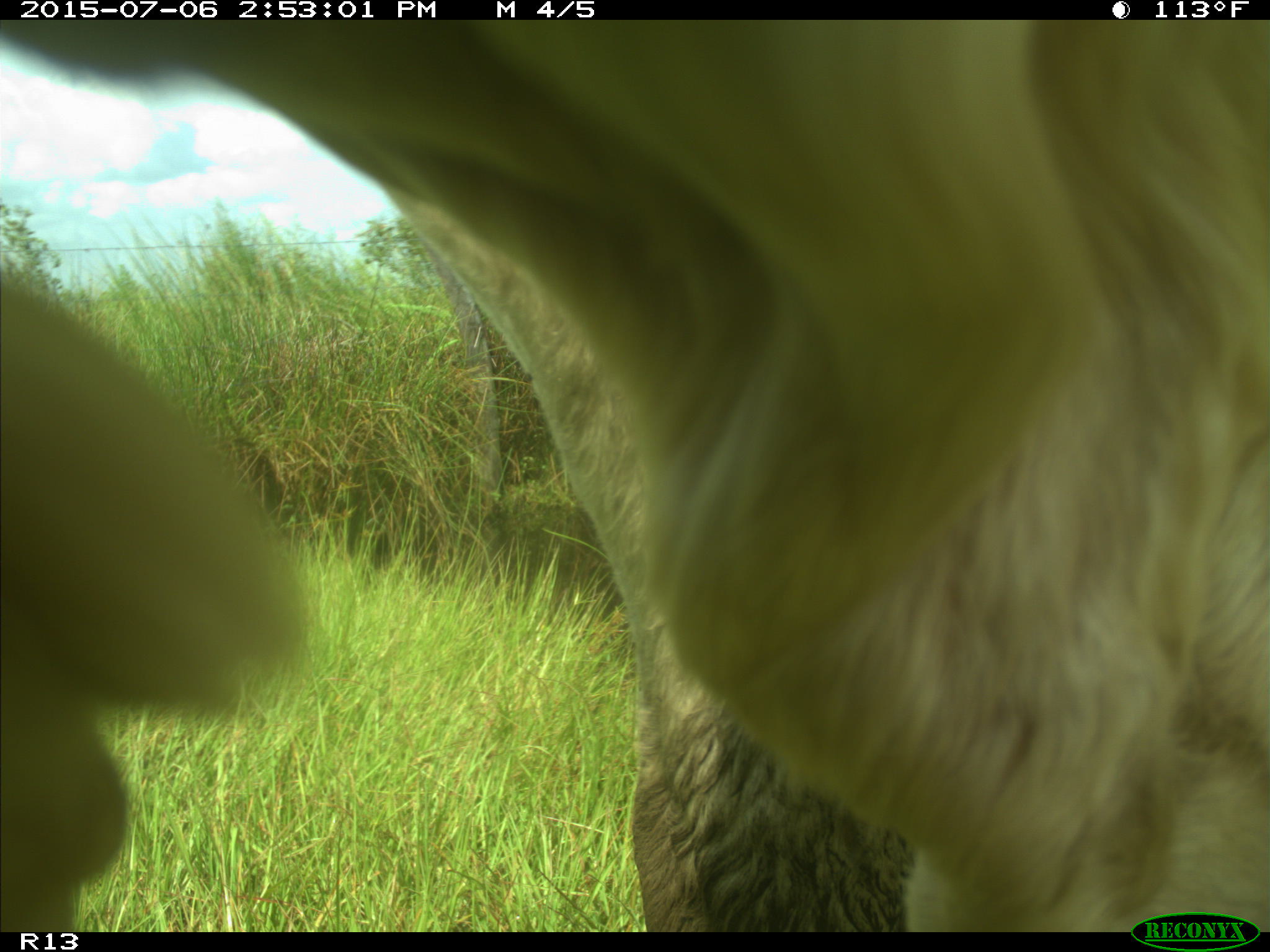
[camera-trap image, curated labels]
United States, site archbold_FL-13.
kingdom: Animalia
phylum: Chordata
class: Mammalia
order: Artiodactyla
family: Bovidae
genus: Bos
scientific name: Bos taurus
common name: domestic cow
Bos taurus (domestic cow).